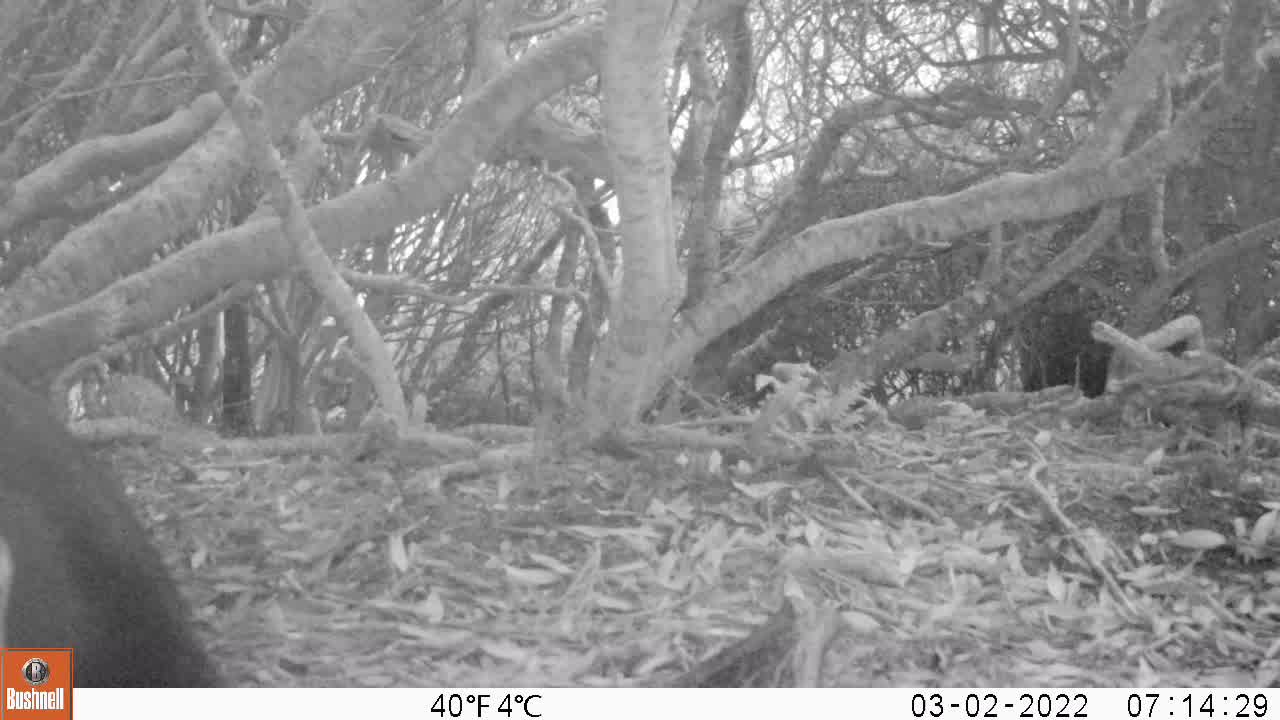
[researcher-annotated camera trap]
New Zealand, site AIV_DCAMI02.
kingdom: Animalia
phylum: Chordata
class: Aves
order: Sphenisciformes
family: Spheniscidae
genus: Megadyptes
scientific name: Megadyptes antipodes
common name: yellow-eyed penguin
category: yellow eyed penguin